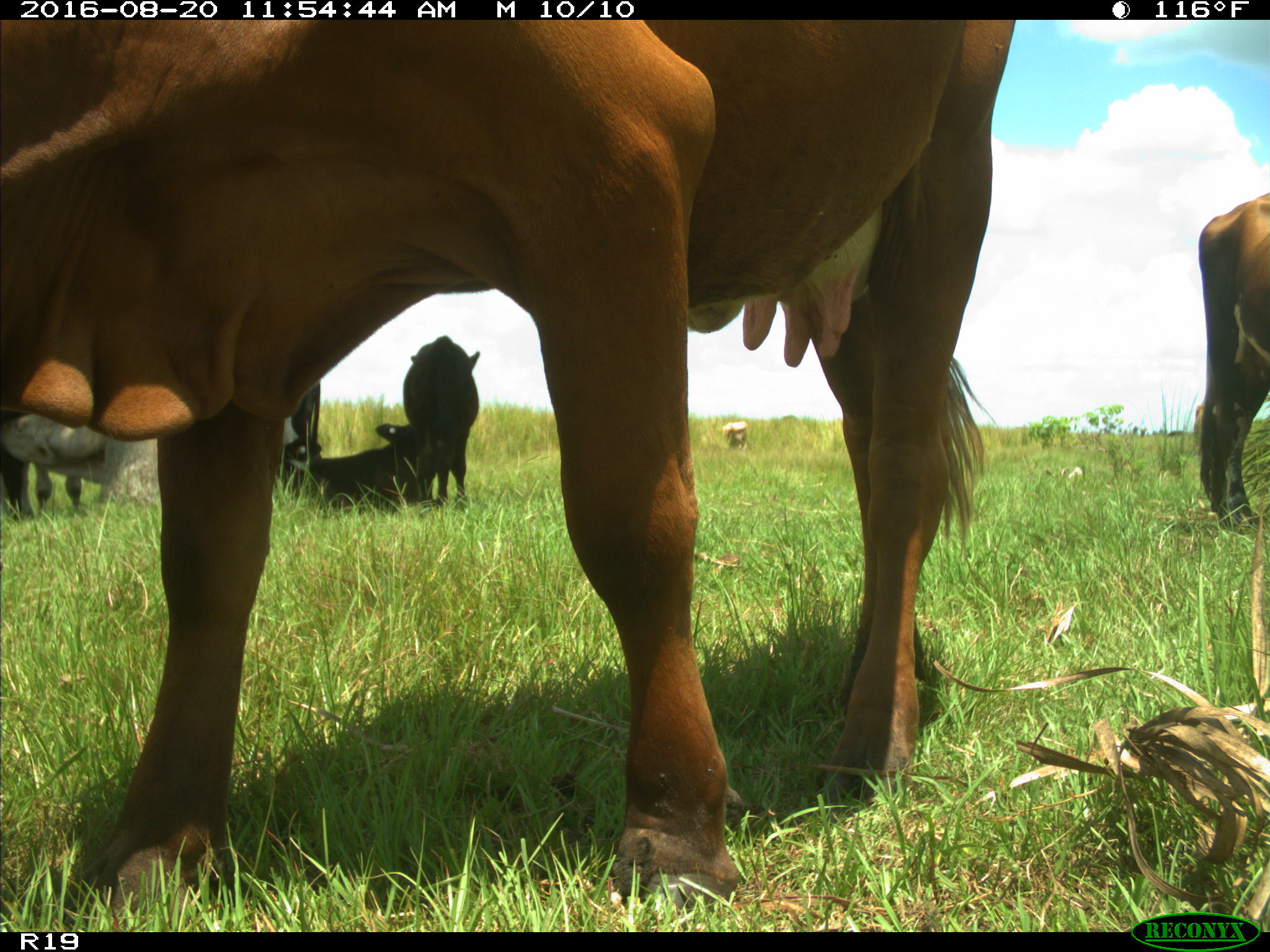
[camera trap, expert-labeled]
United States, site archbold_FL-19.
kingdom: Animalia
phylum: Chordata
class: Mammalia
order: Artiodactyla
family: Bovidae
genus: Bos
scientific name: Bos taurus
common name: domestic cow